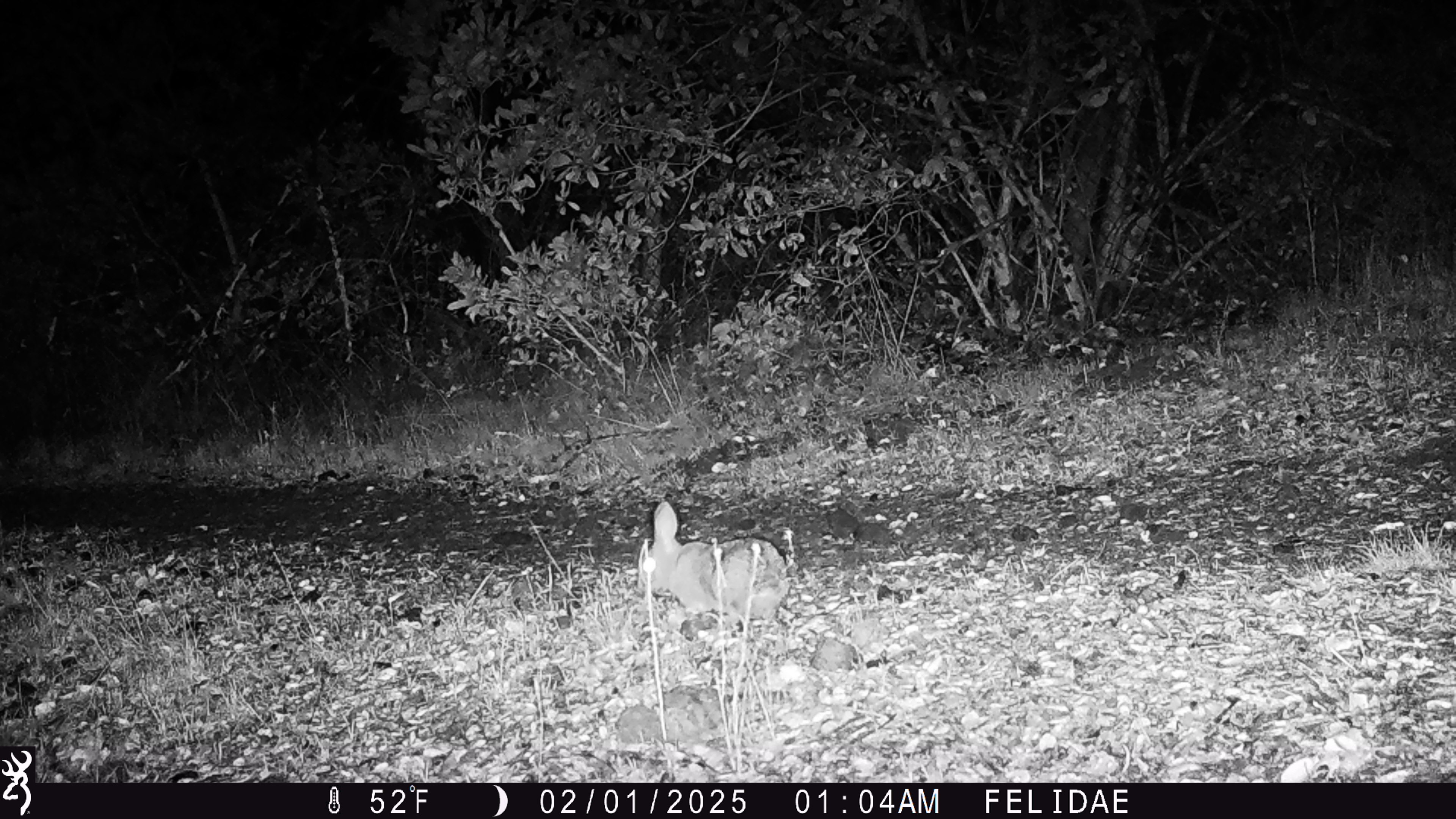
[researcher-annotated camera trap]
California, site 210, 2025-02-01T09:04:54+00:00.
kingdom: Animalia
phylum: Chordata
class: Mammalia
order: Lagomorpha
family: Leporidae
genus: Sylvilagus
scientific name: Sylvilagus bachmani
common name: brush rabbit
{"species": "brush rabbit (Sylvilagus bachmani)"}